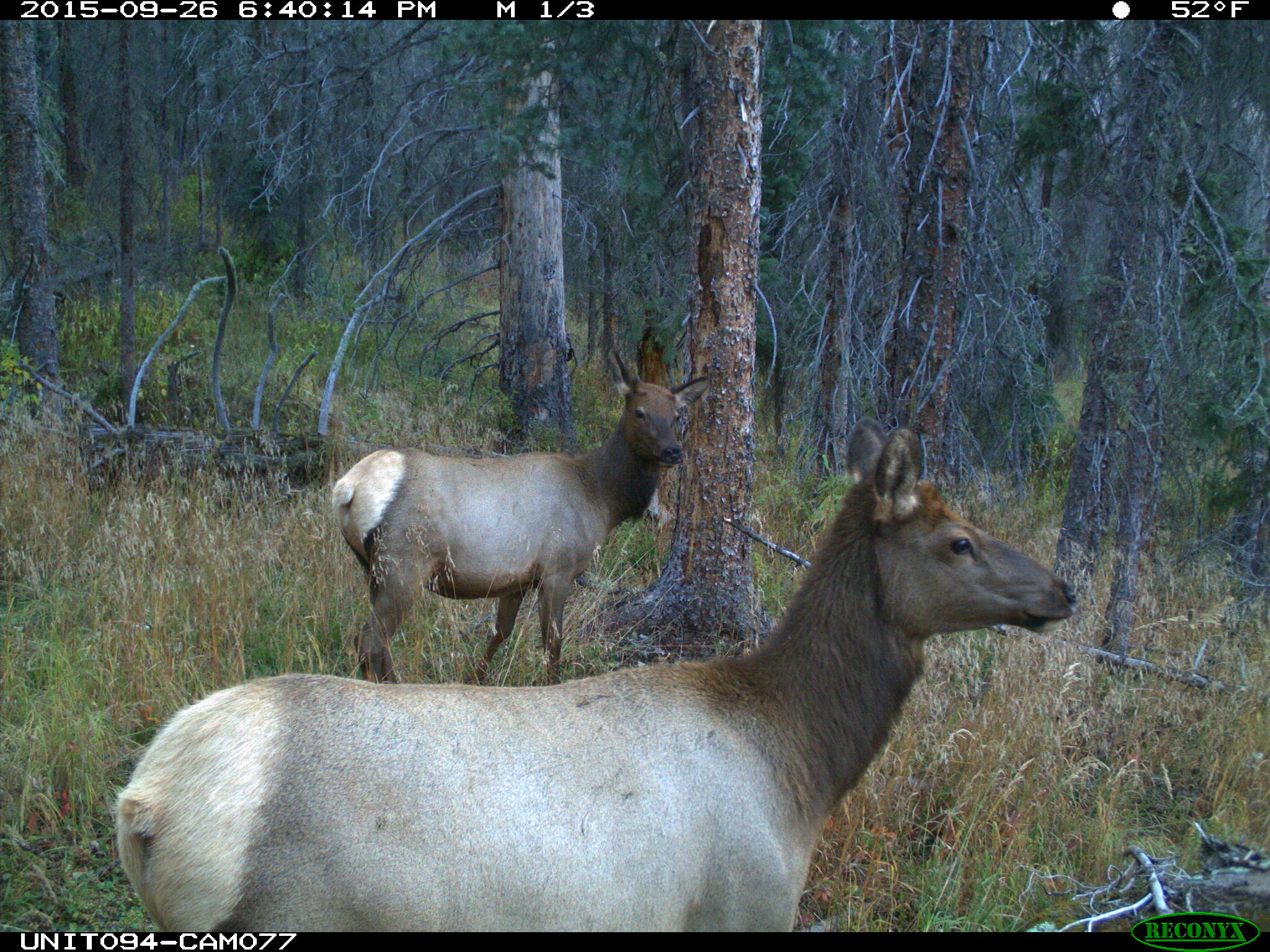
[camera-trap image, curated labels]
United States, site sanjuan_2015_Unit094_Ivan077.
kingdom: Animalia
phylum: Chordata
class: Mammalia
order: Artiodactyla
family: Cervidae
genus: Cervus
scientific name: Cervus elaphus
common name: red deer